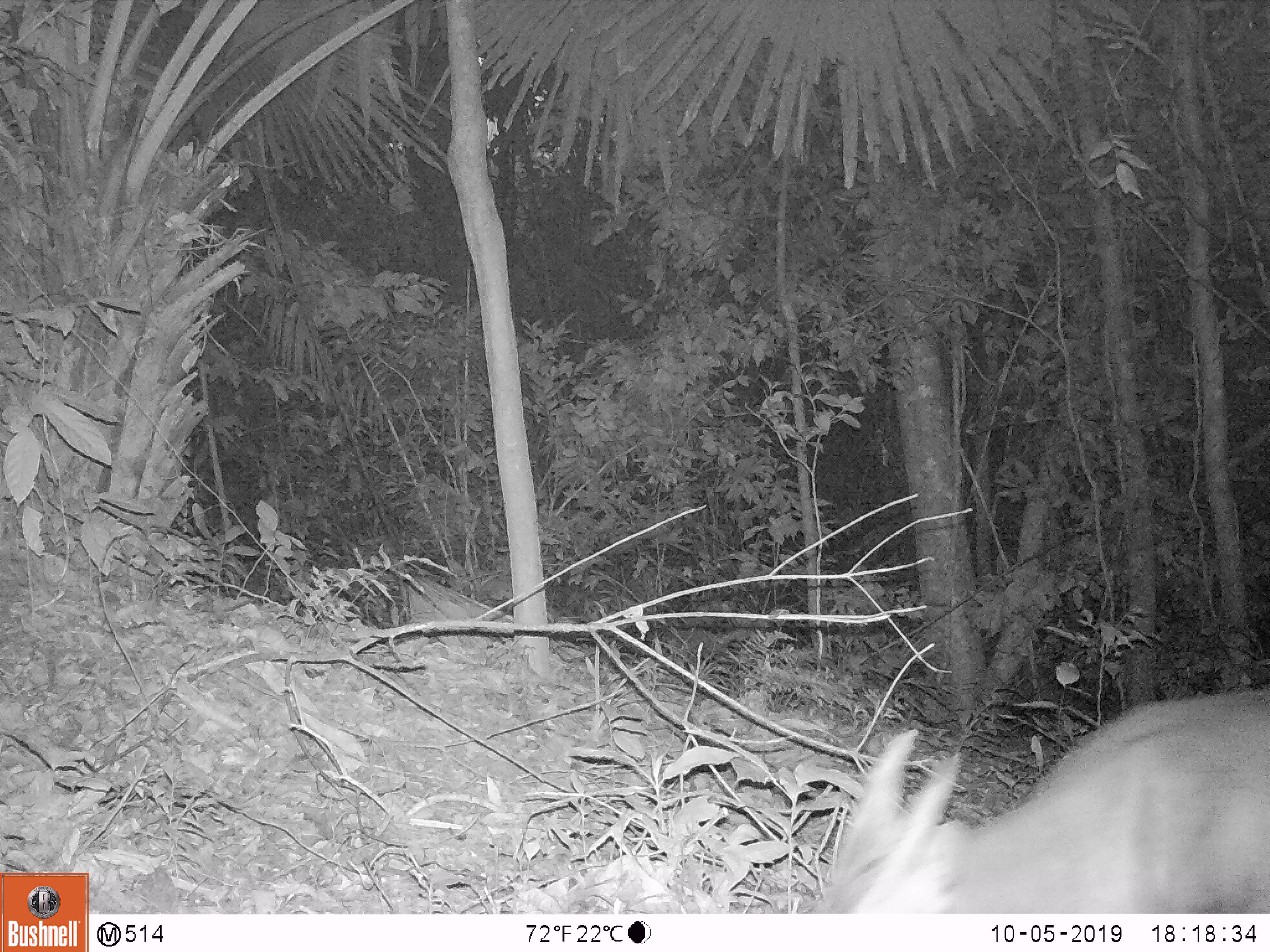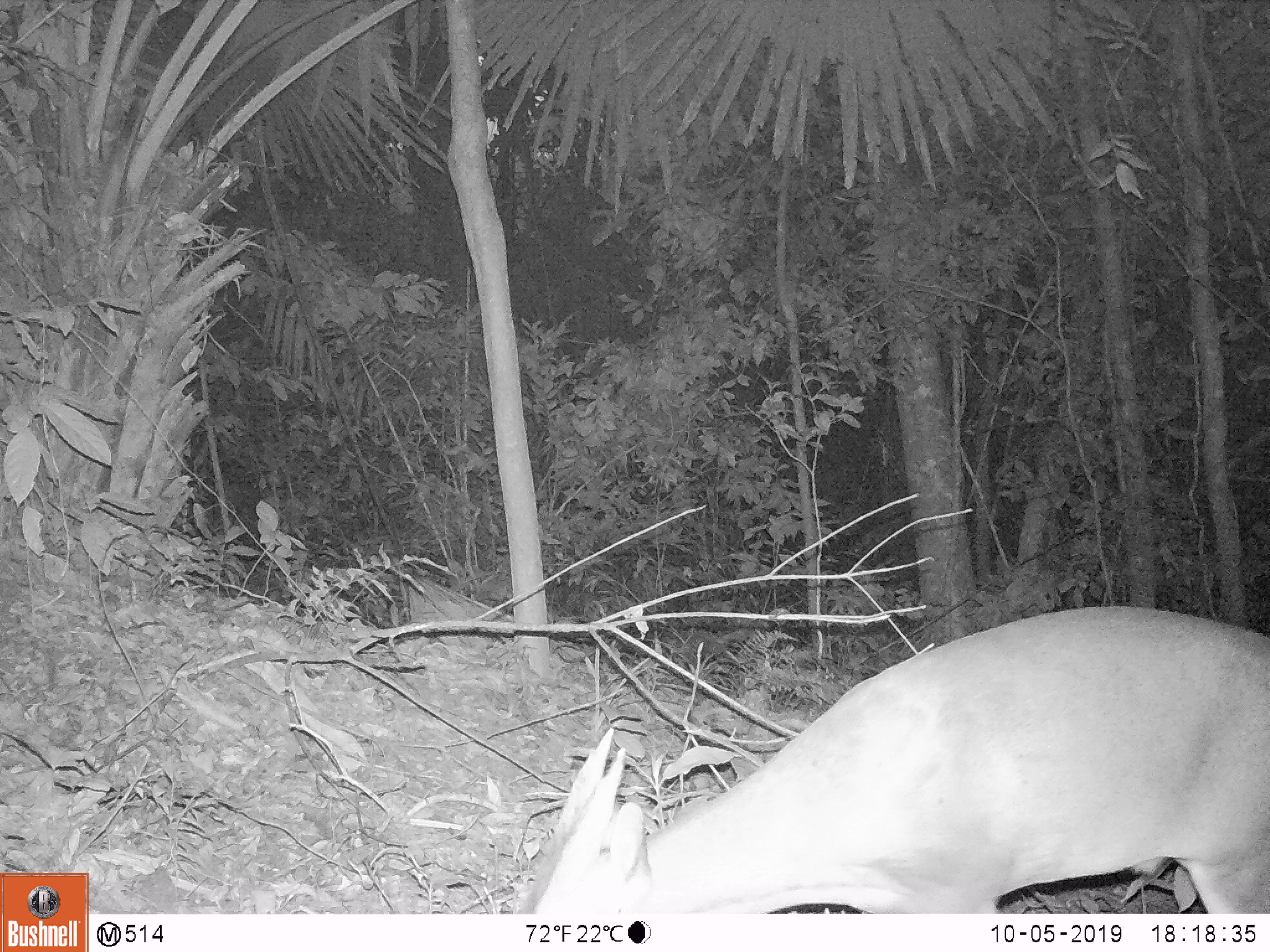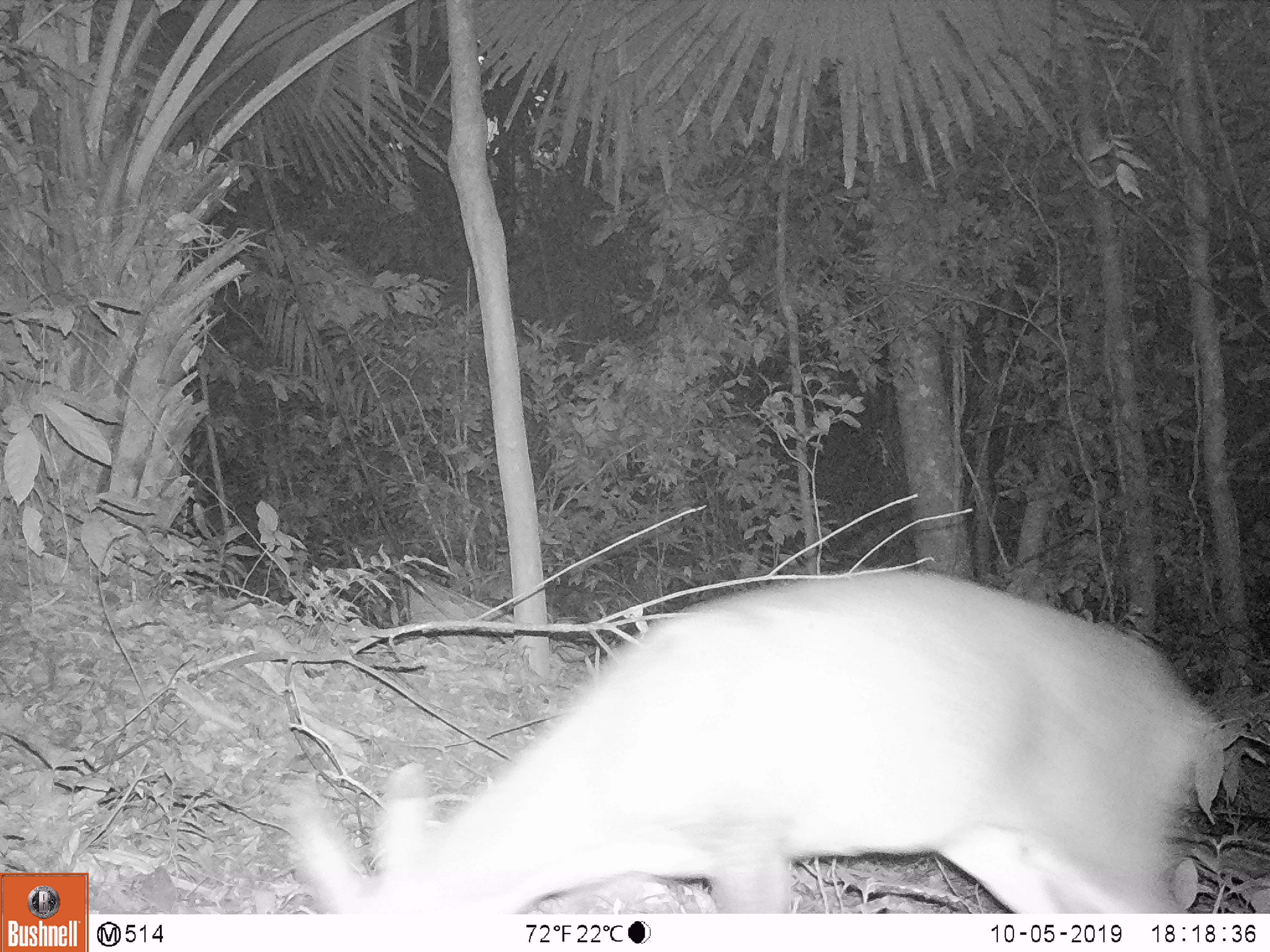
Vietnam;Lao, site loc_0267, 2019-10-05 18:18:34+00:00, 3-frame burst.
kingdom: Animalia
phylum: Chordata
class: Mammalia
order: Artiodactyla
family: Cervidae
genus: Muntiacus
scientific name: Muntiacus vuquangensis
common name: large-antlered muntjac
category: large antlered muntjac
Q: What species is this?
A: Large antlered muntjac (large-antlered muntjac) (Muntiacus vuquangensis).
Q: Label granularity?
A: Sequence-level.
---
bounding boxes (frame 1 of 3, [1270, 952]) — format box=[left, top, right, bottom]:
large antlered muntjac: box=[801, 684, 1270, 913]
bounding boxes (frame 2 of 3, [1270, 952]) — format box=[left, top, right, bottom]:
large antlered muntjac: box=[513, 601, 1270, 913]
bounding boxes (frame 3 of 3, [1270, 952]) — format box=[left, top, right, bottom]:
large antlered muntjac: box=[275, 563, 1226, 914]